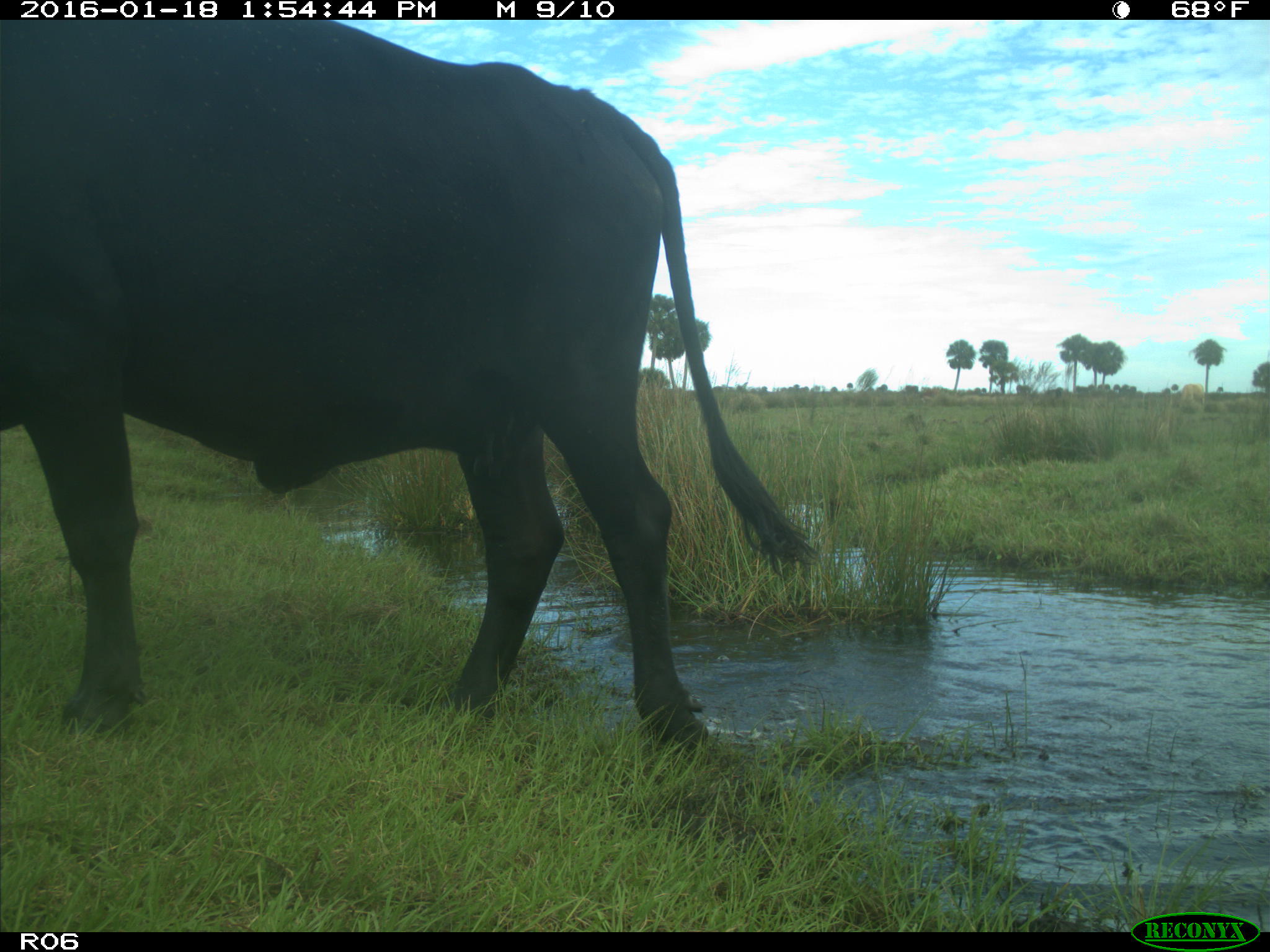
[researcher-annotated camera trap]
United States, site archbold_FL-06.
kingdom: Animalia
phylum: Chordata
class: Mammalia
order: Artiodactyla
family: Bovidae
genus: Bos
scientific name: Bos taurus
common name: domestic cow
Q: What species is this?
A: Bos taurus (domestic cow).